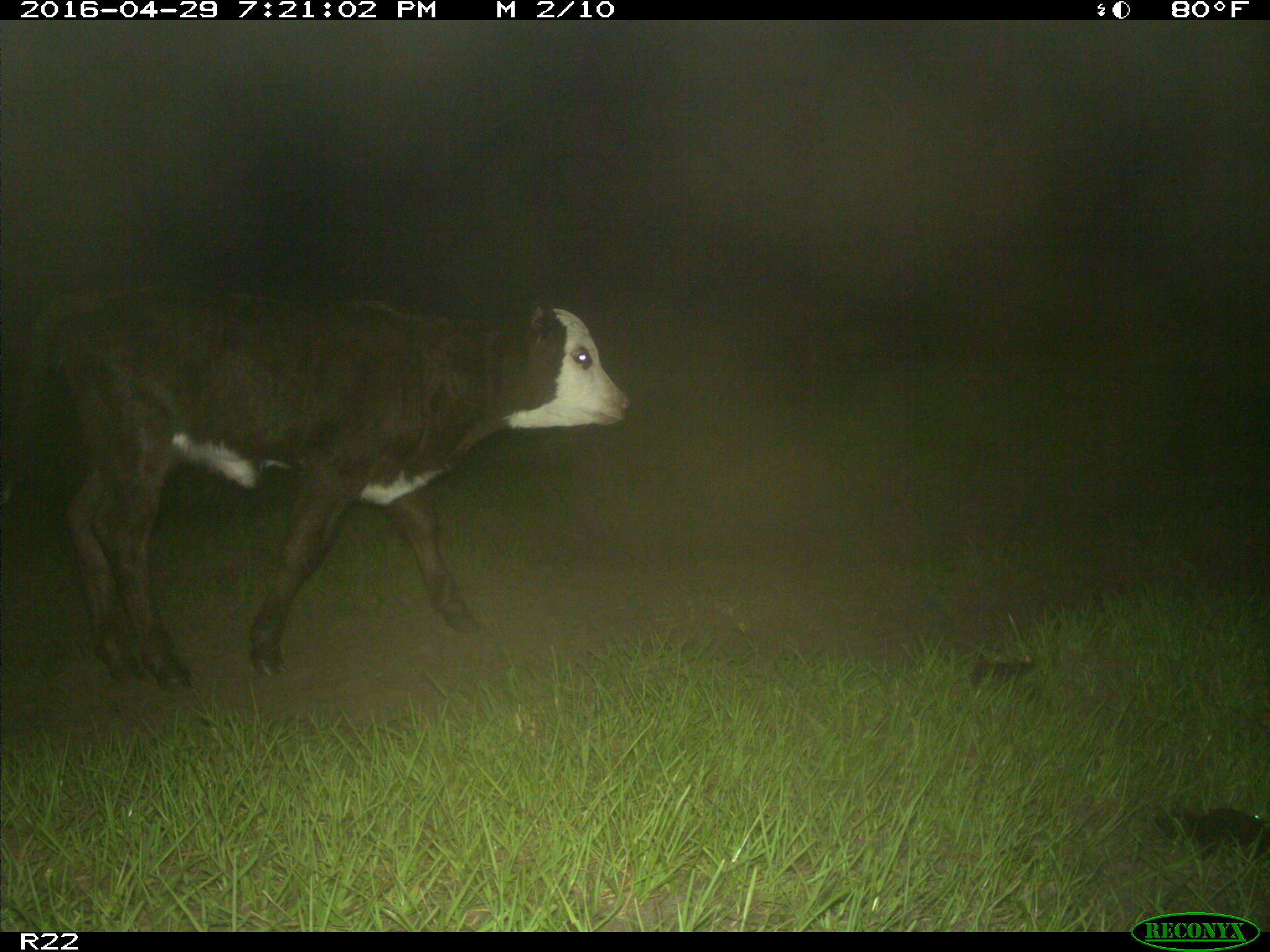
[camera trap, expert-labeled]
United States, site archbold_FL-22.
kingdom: Animalia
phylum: Chordata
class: Mammalia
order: Artiodactyla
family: Bovidae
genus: Bos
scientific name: Bos taurus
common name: domestic cow